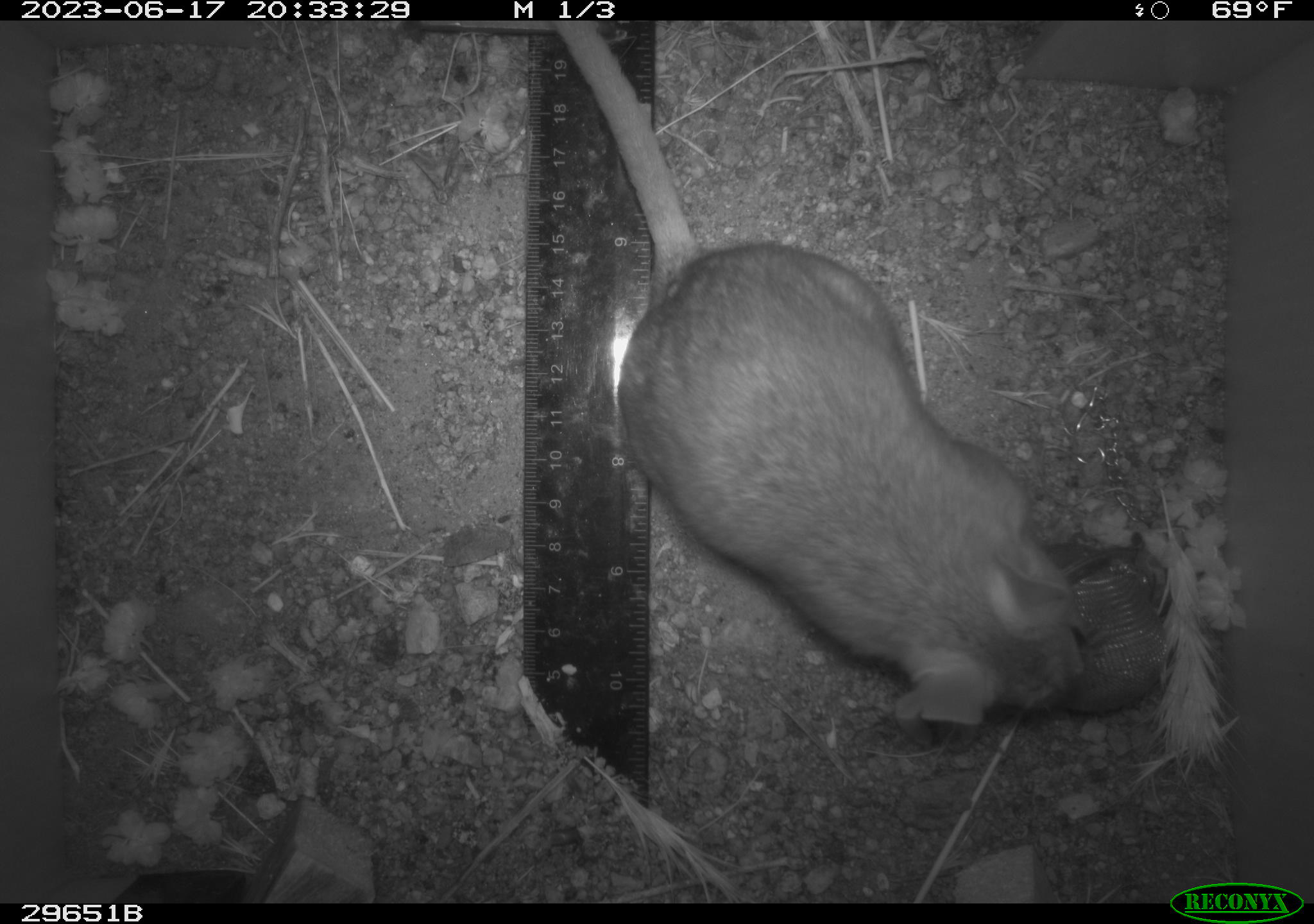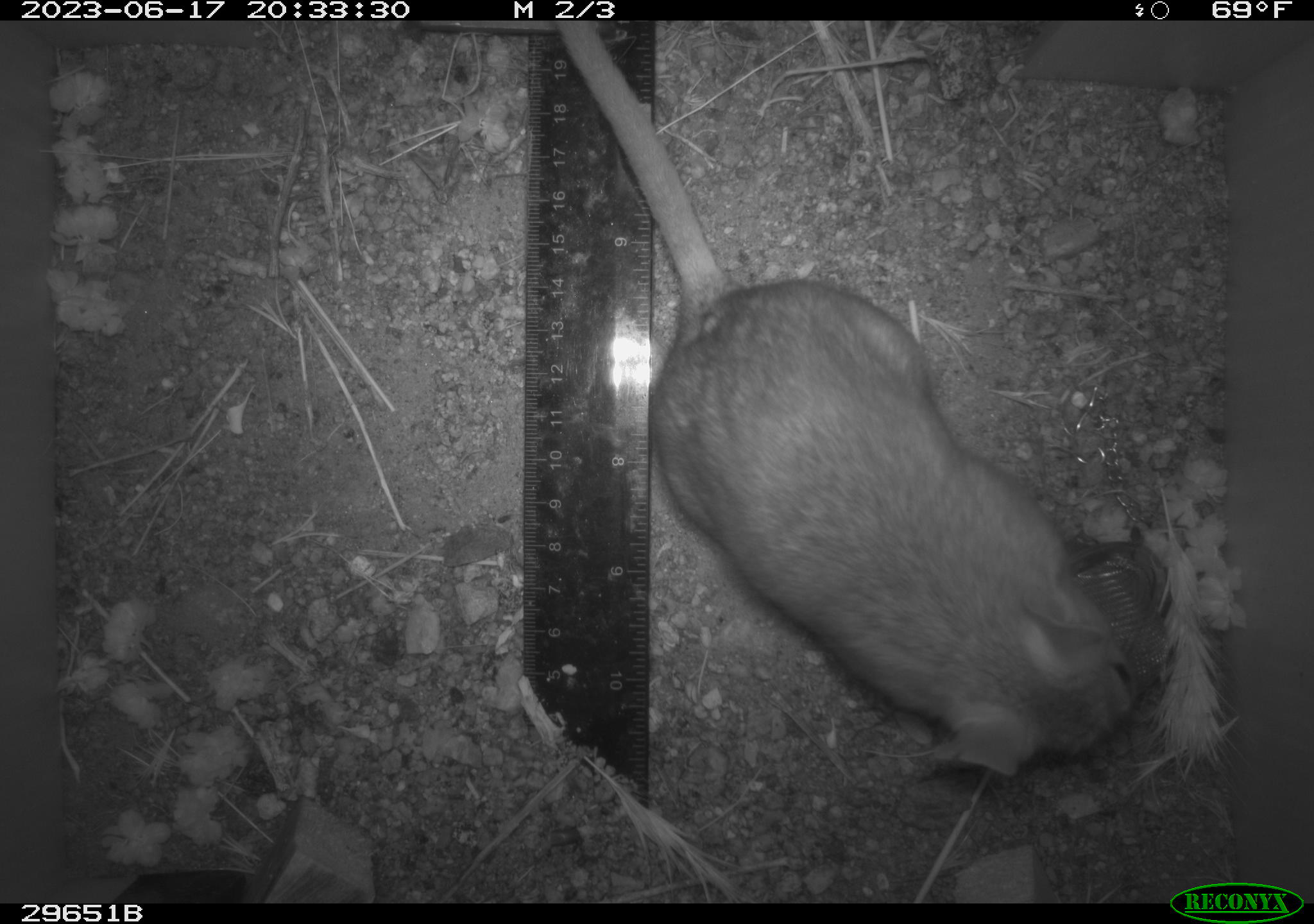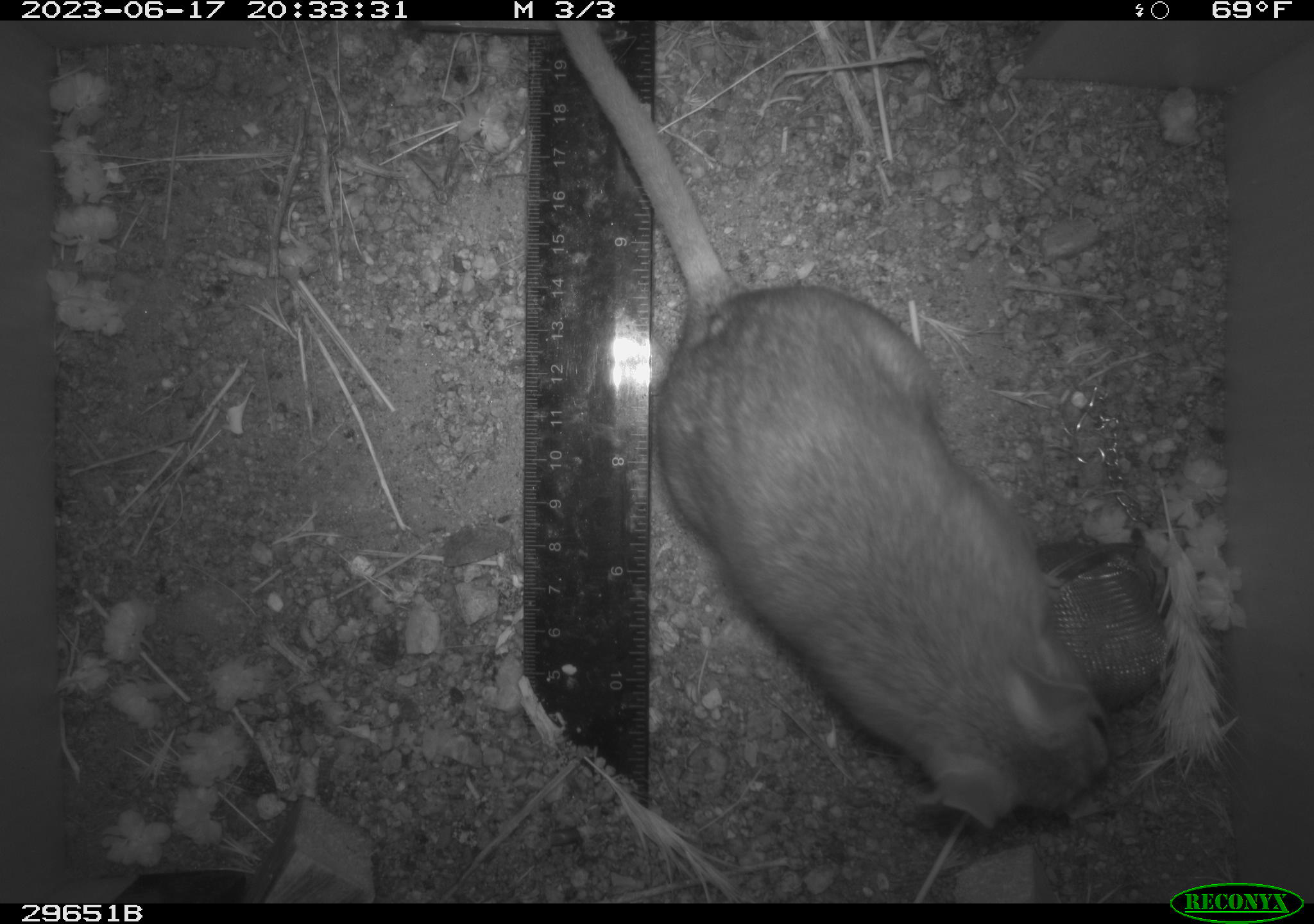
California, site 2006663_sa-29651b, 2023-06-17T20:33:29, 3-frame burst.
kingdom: Animalia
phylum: Chordata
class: Mammalia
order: Rodentia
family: Cricetidae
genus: Neotoma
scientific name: Neotoma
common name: pack rat or woodrat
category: neotoma species